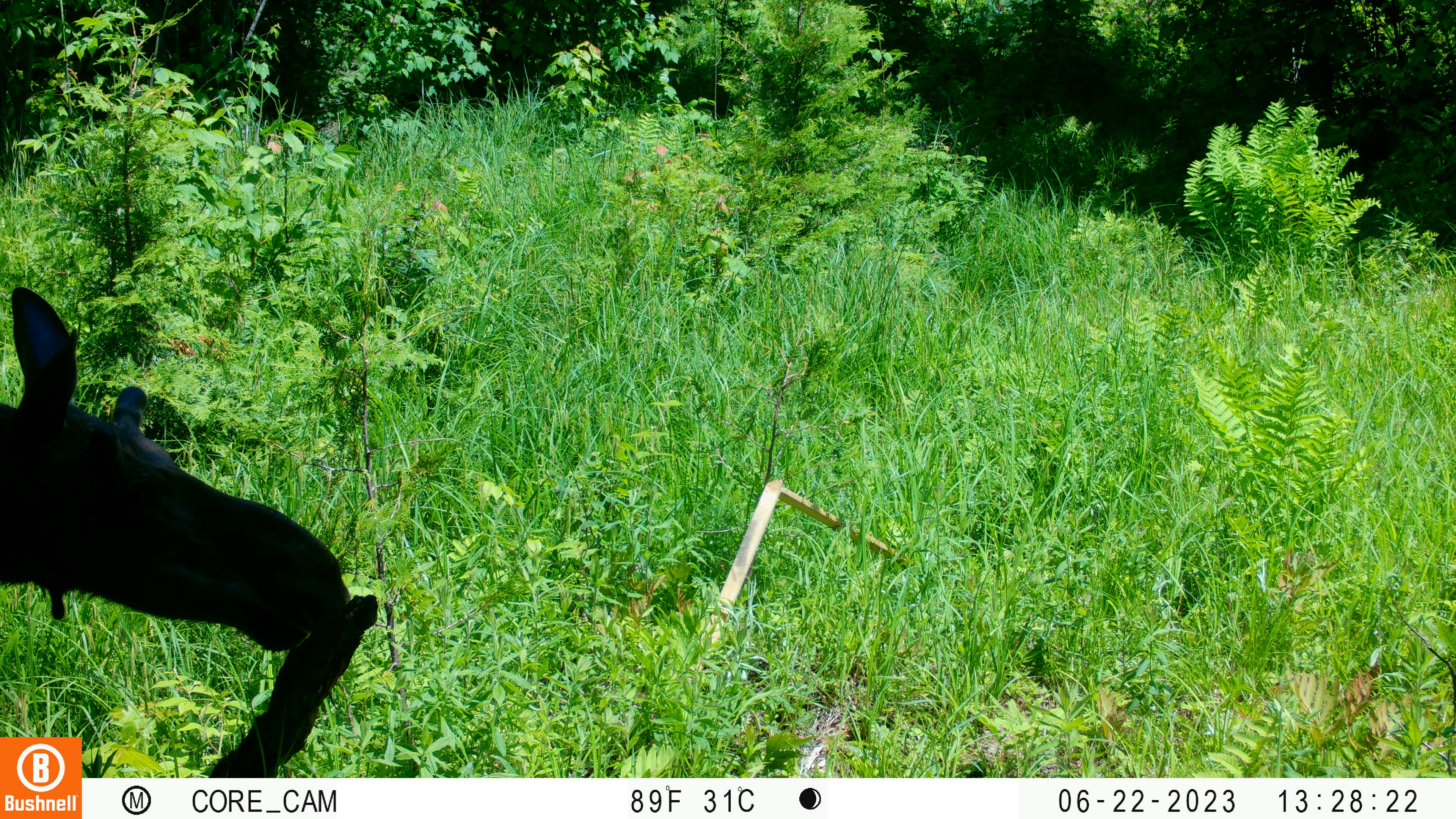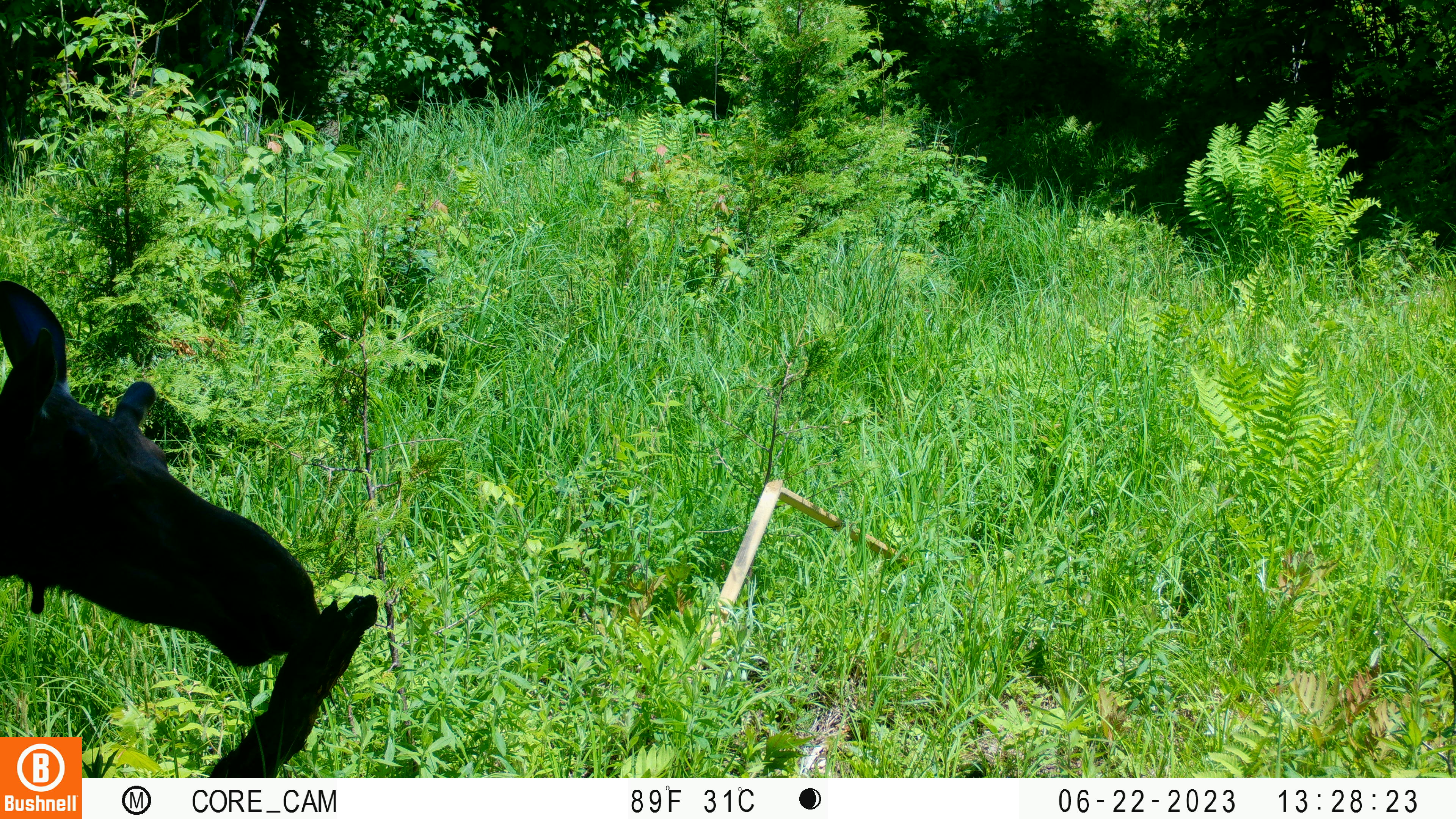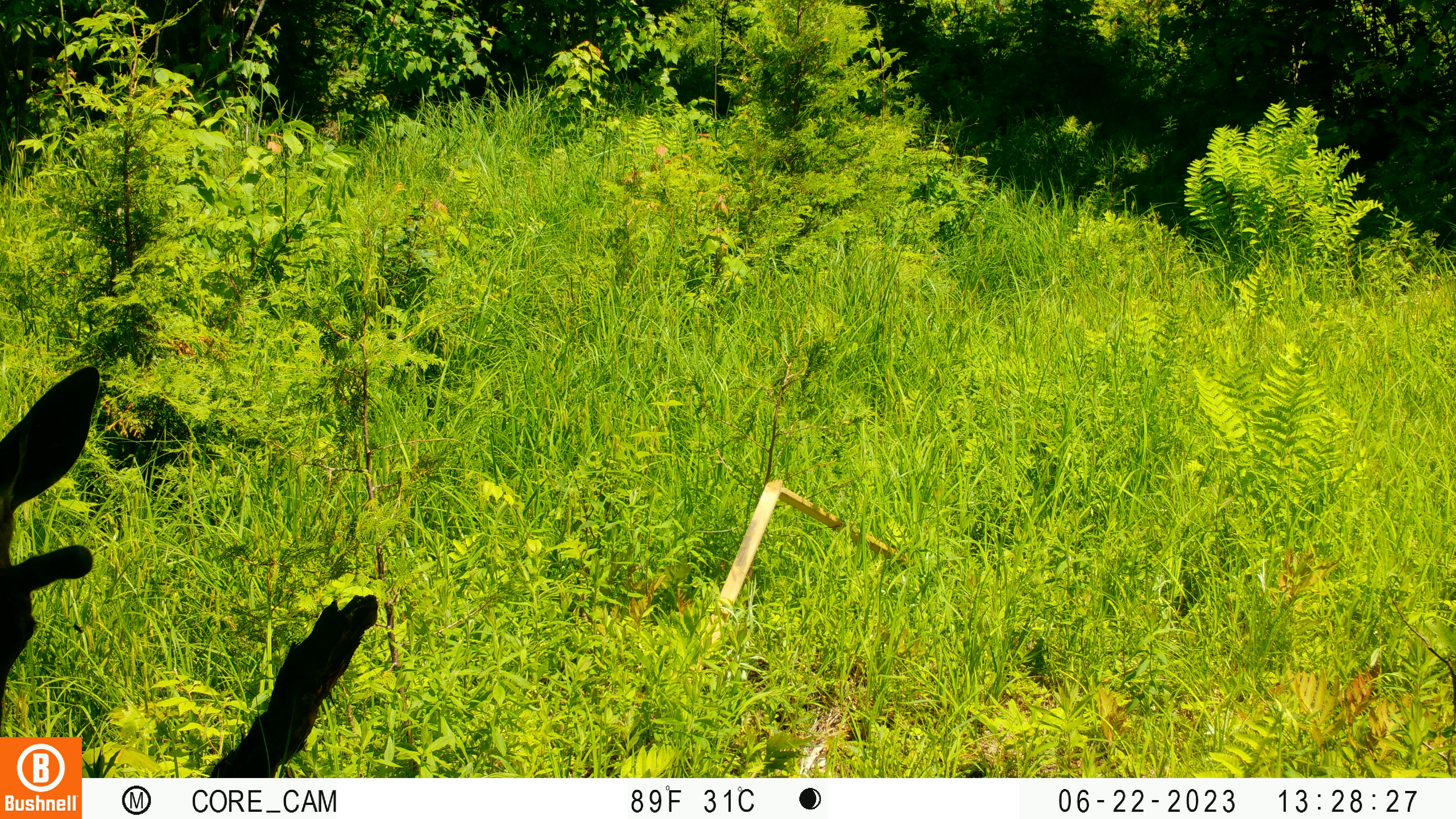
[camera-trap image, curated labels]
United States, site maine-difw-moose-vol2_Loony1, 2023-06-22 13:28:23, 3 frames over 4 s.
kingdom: Animalia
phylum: Chordata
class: Mammalia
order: Artiodactyla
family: Cervidae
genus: Alces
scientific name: Alces alces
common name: moose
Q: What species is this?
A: Moose (Alces alces).